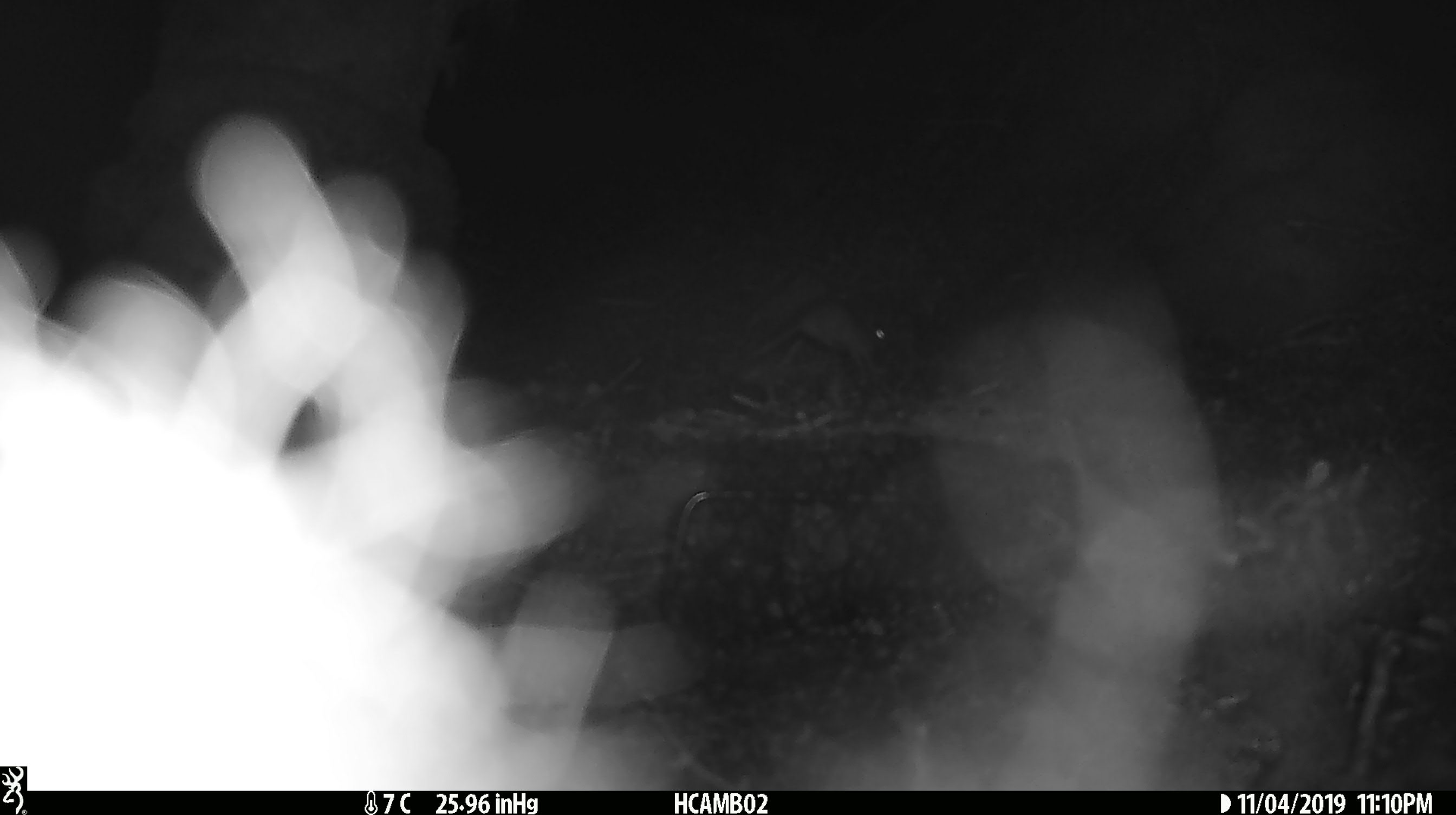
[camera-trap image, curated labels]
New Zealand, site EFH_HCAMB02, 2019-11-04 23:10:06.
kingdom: Animalia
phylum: Chordata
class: Mammalia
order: Rodentia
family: Muridae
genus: Mus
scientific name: Mus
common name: mouse